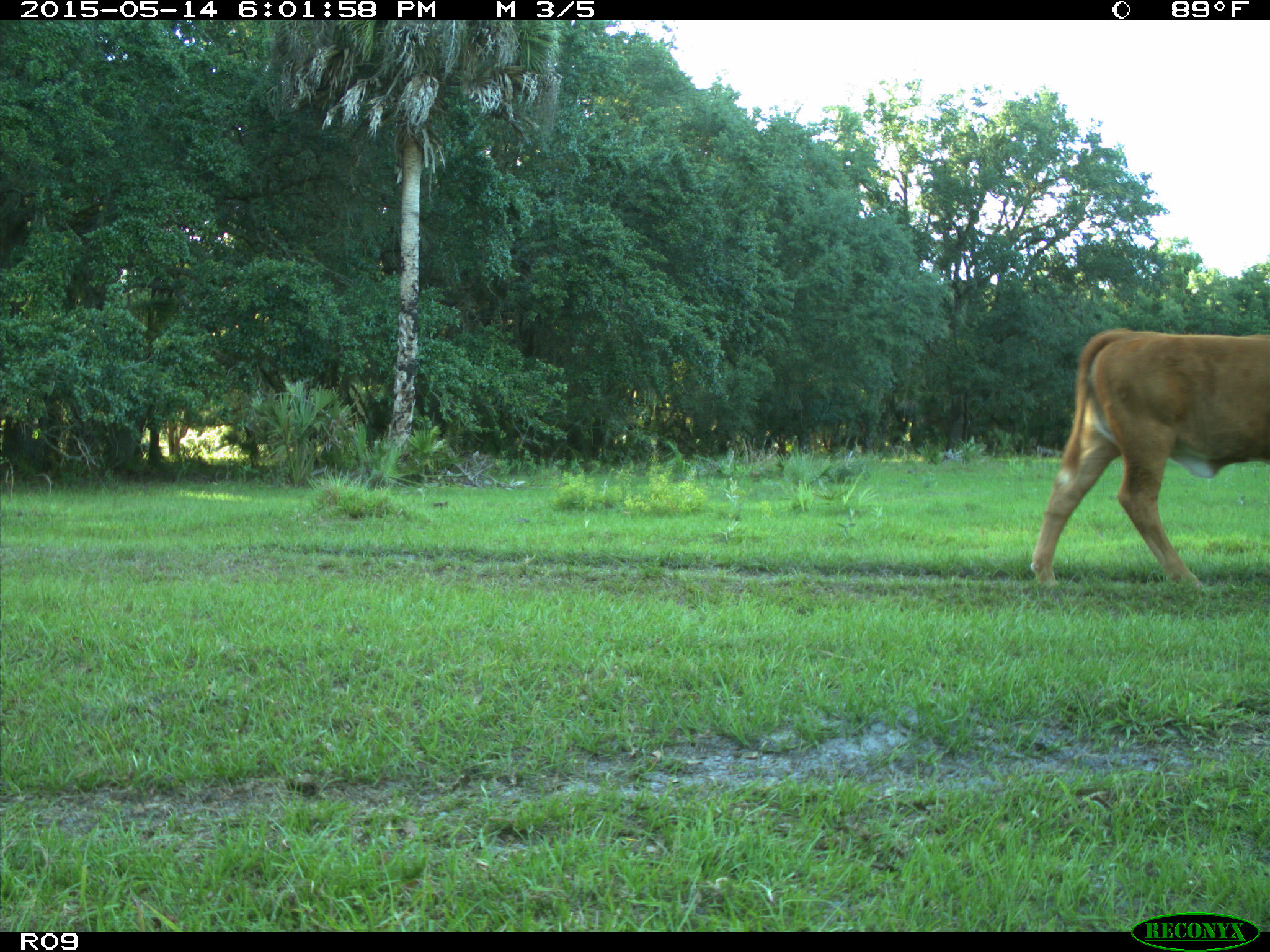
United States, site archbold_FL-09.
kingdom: Animalia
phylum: Chordata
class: Mammalia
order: Artiodactyla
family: Bovidae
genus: Bos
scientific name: Bos taurus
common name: domestic cow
Bos taurus (domestic cow).